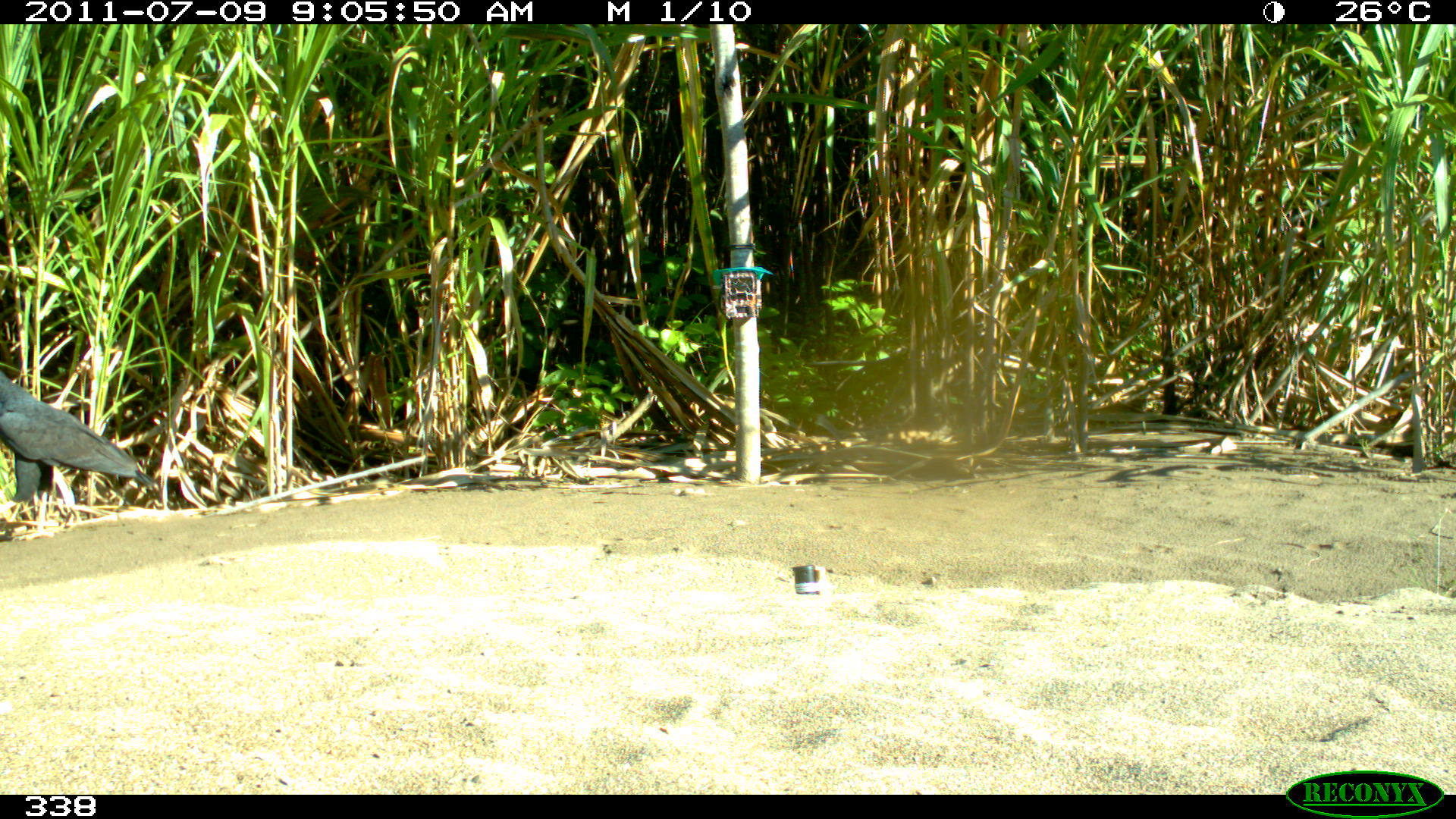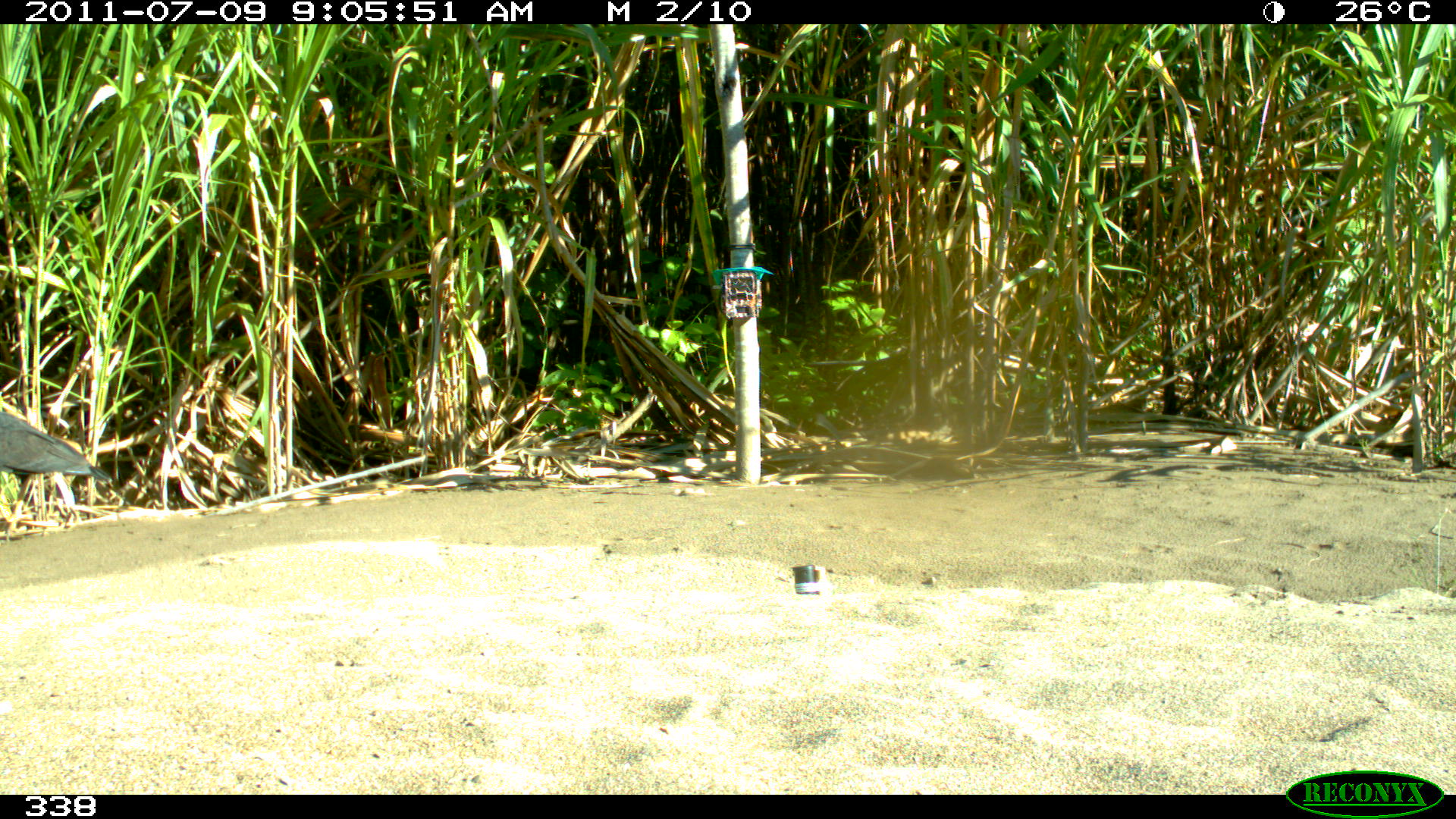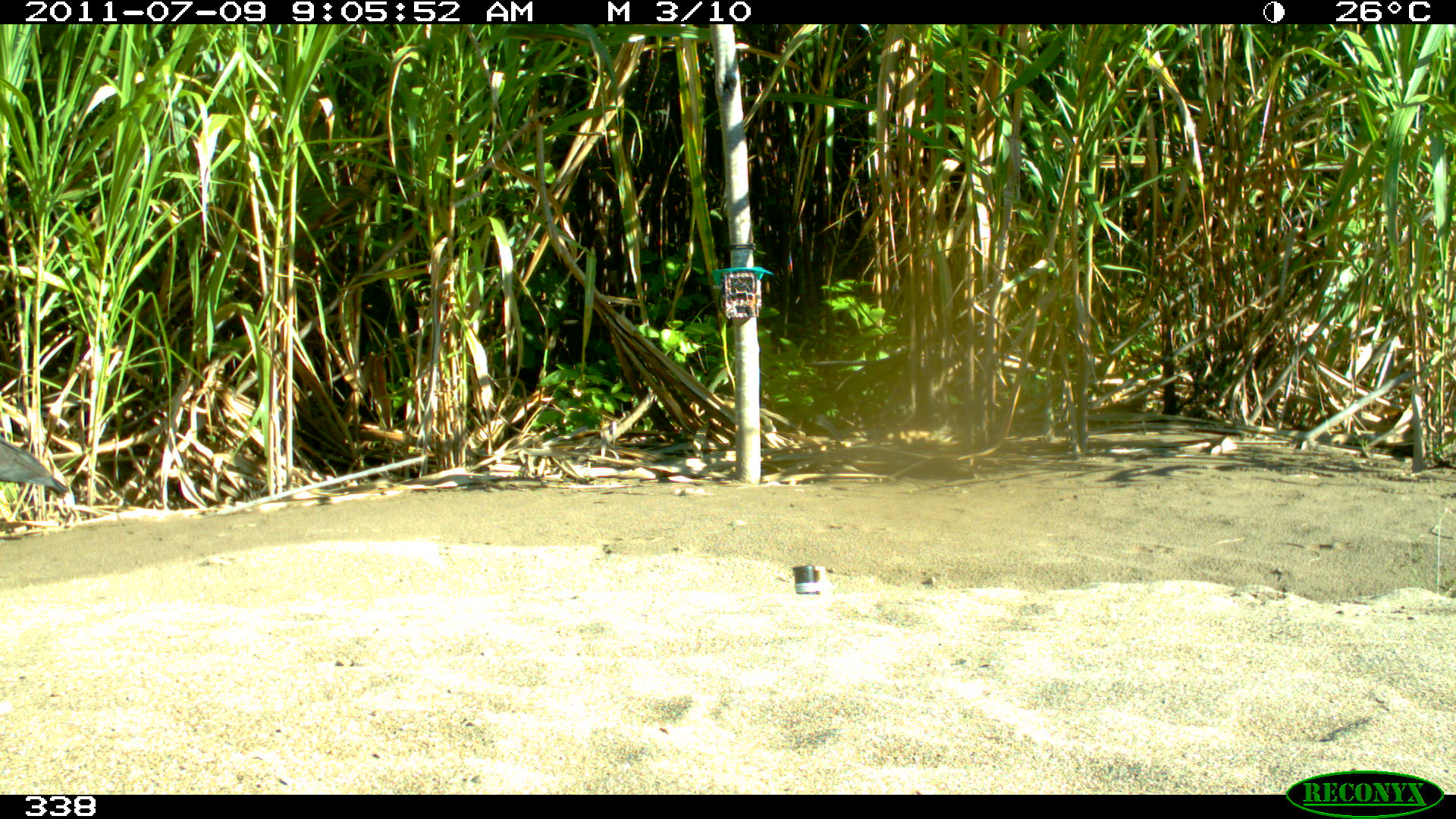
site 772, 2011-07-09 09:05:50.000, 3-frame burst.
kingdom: Animalia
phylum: Chordata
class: Aves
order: Accipitriformes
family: Accipitridae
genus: Buteogallus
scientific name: Buteogallus urubitinga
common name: great black hawk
Buteogallus urubitinga (great black hawk).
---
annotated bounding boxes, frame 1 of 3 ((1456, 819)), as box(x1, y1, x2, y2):
buteogallus urubitinga: box(1, 365, 164, 525)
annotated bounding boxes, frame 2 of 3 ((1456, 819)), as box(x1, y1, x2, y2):
buteogallus urubitinga: box(0, 411, 113, 487)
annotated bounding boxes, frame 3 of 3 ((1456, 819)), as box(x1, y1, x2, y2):
buteogallus urubitinga: box(0, 434, 70, 498)